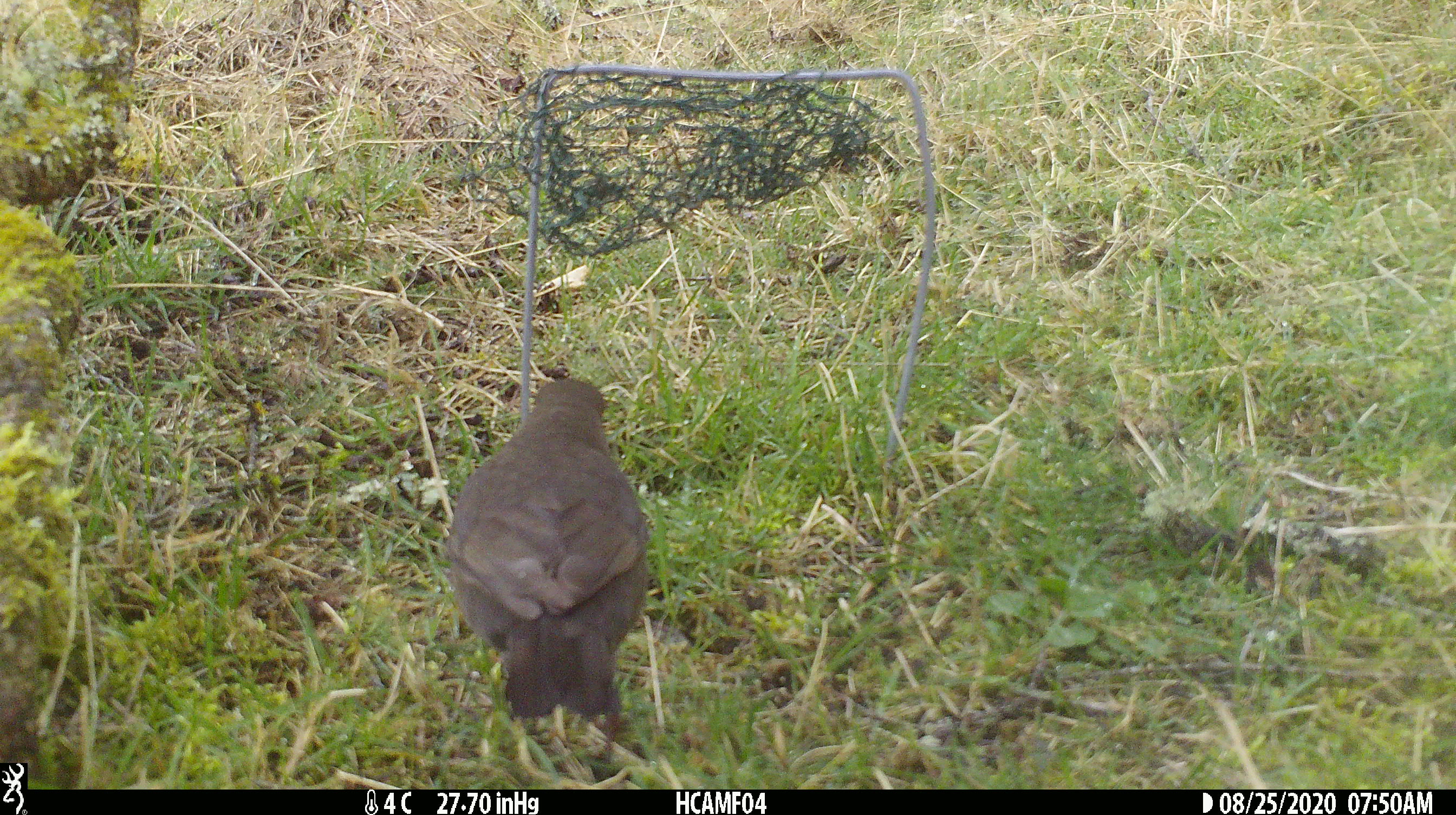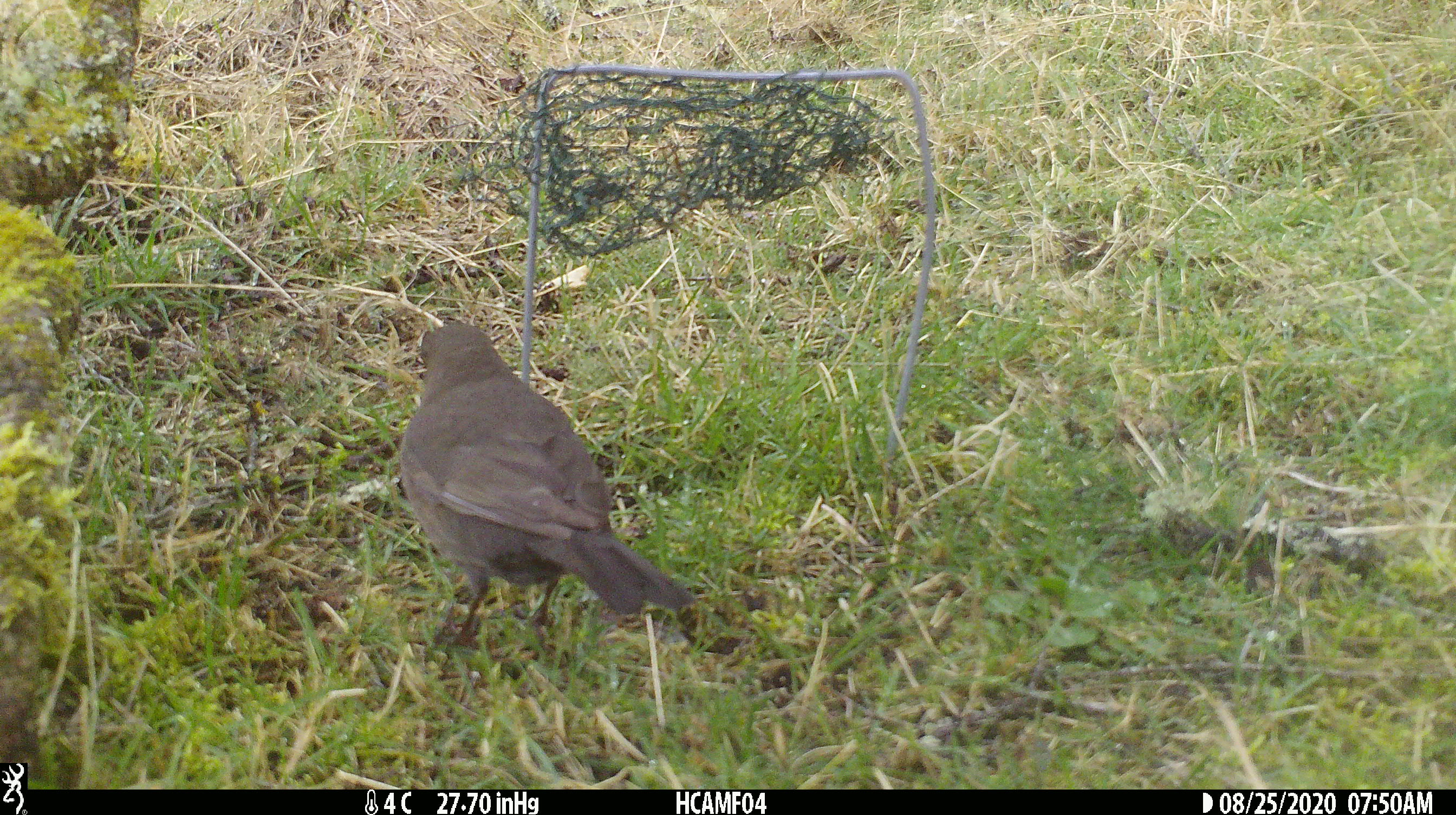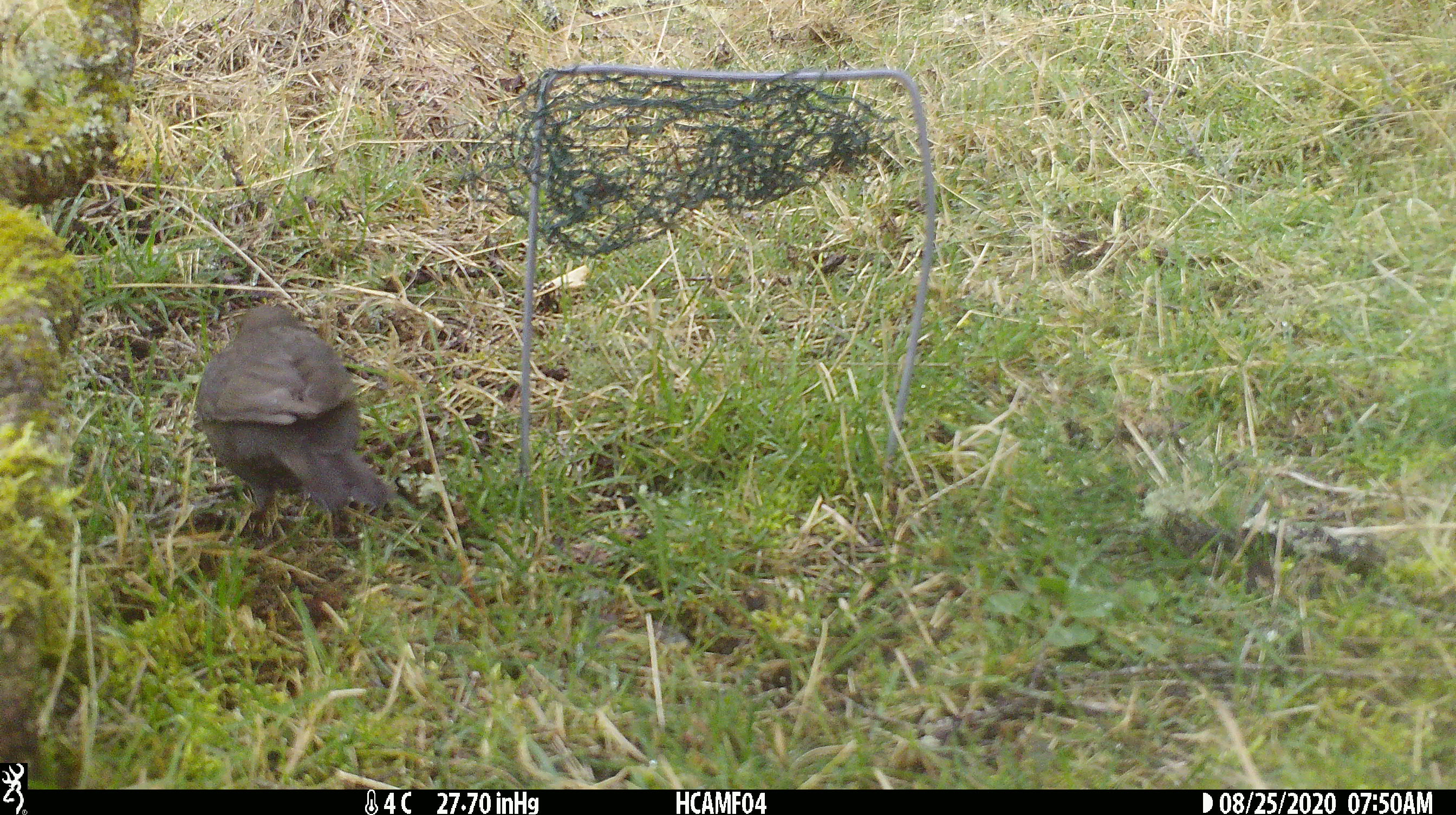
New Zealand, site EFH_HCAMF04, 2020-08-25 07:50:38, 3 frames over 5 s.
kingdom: Animalia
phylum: Chordata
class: Aves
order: Passeriformes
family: Turdidae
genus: Turdus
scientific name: Turdus merula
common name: eurasian blackbird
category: blackbird